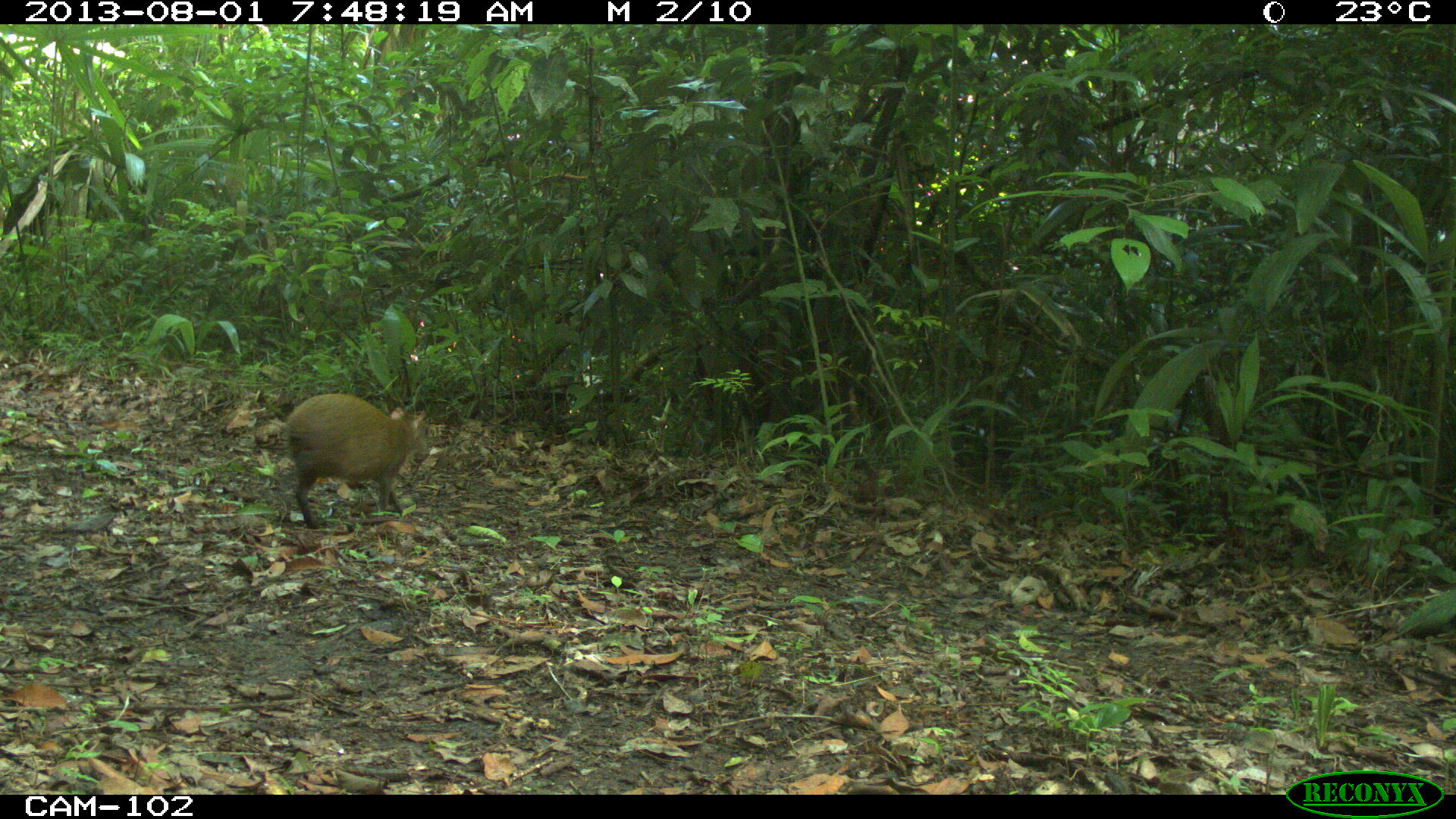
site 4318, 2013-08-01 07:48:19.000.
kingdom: Animalia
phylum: Chordata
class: Mammalia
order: Rodentia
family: Dasyproctidae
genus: Dasyprocta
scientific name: Dasyprocta punctata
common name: central american agouti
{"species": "Dasyprocta punctata (central american agouti)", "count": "1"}